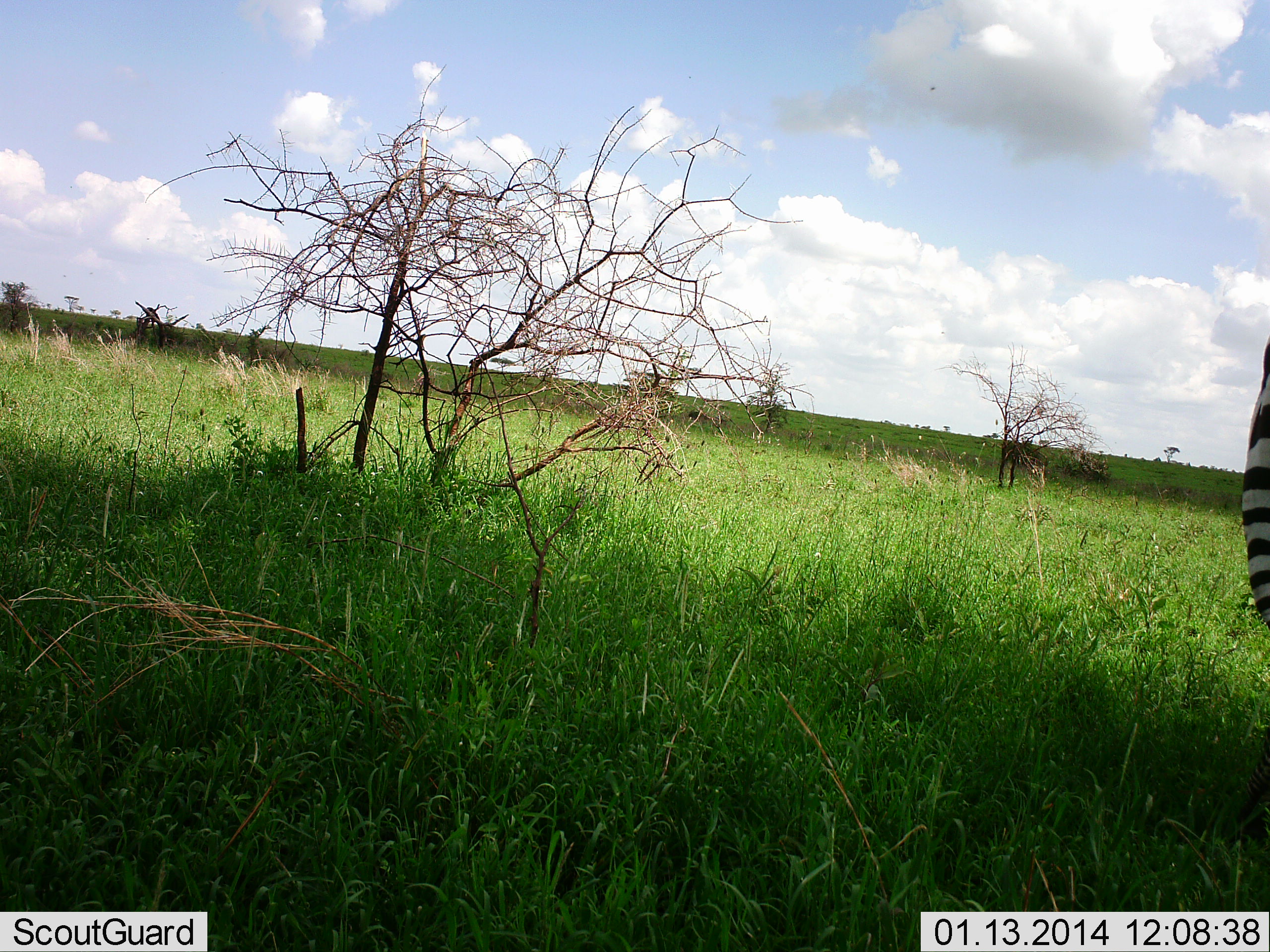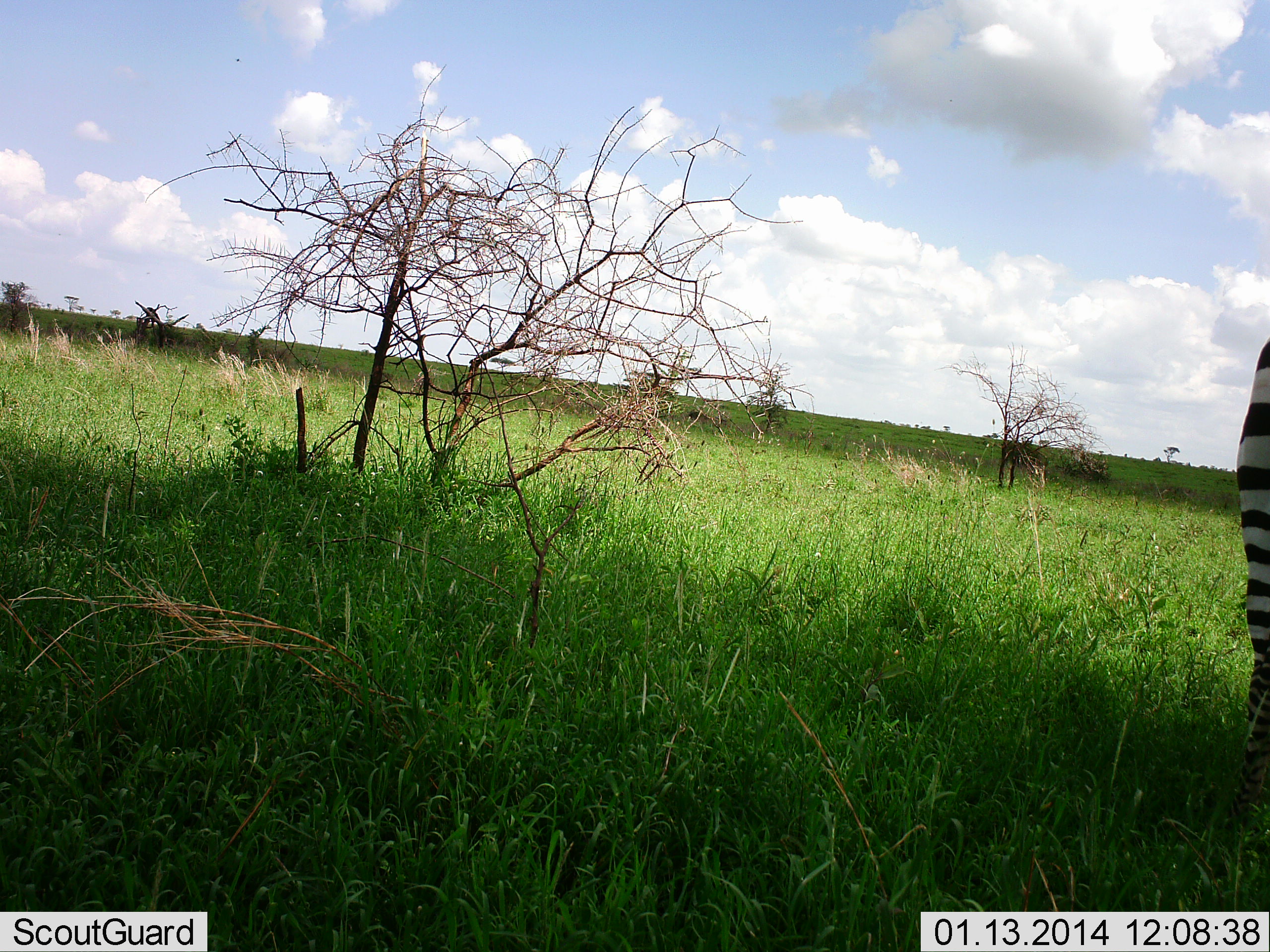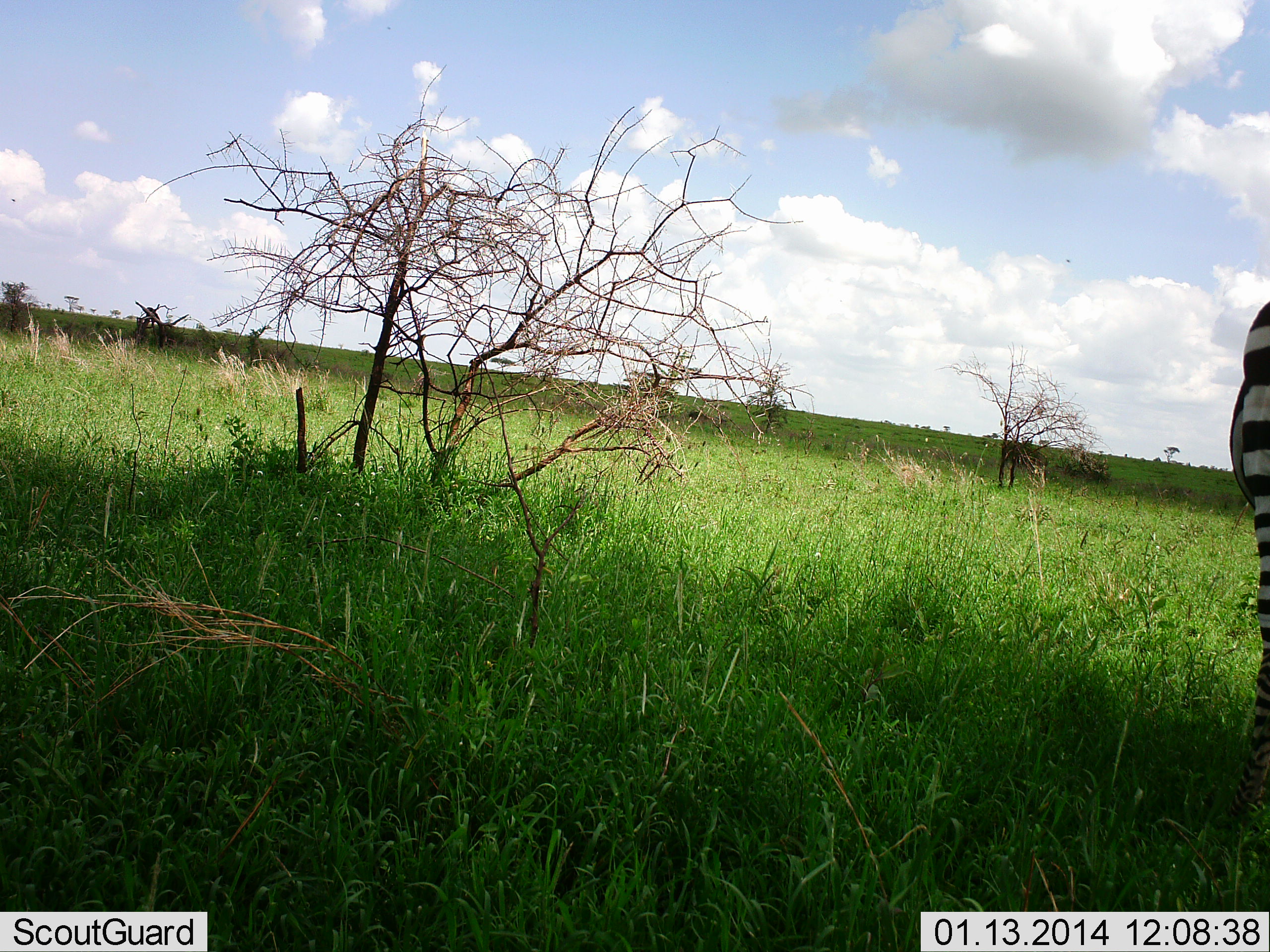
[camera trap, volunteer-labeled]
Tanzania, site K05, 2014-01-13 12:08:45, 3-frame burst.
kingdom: Animalia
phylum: Chordata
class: Mammalia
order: Perissodactyla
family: Equidae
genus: Equus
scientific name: Equus quagga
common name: plains zebra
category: zebra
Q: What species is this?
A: Zebra (plains zebra) (Equus quagga).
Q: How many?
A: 1.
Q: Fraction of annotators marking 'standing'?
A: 90%.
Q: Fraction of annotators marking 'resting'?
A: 0%.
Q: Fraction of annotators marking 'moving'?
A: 10%.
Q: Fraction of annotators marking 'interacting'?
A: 0%.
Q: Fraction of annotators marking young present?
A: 0%.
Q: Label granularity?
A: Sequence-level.